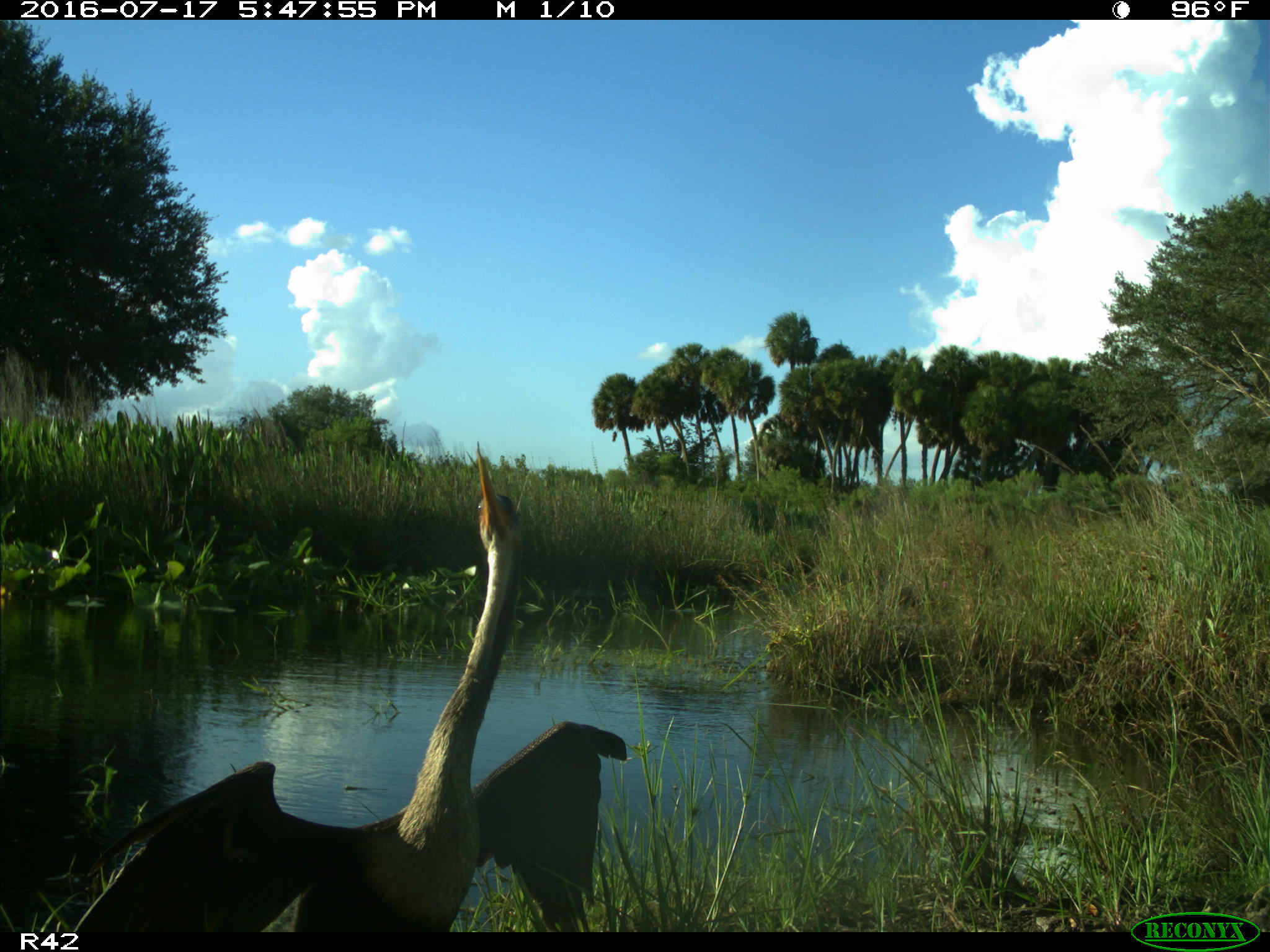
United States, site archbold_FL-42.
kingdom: Animalia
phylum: Chordata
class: Aves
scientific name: Aves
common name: birds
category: unidentified bird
Unidentified bird (birds) (Aves).